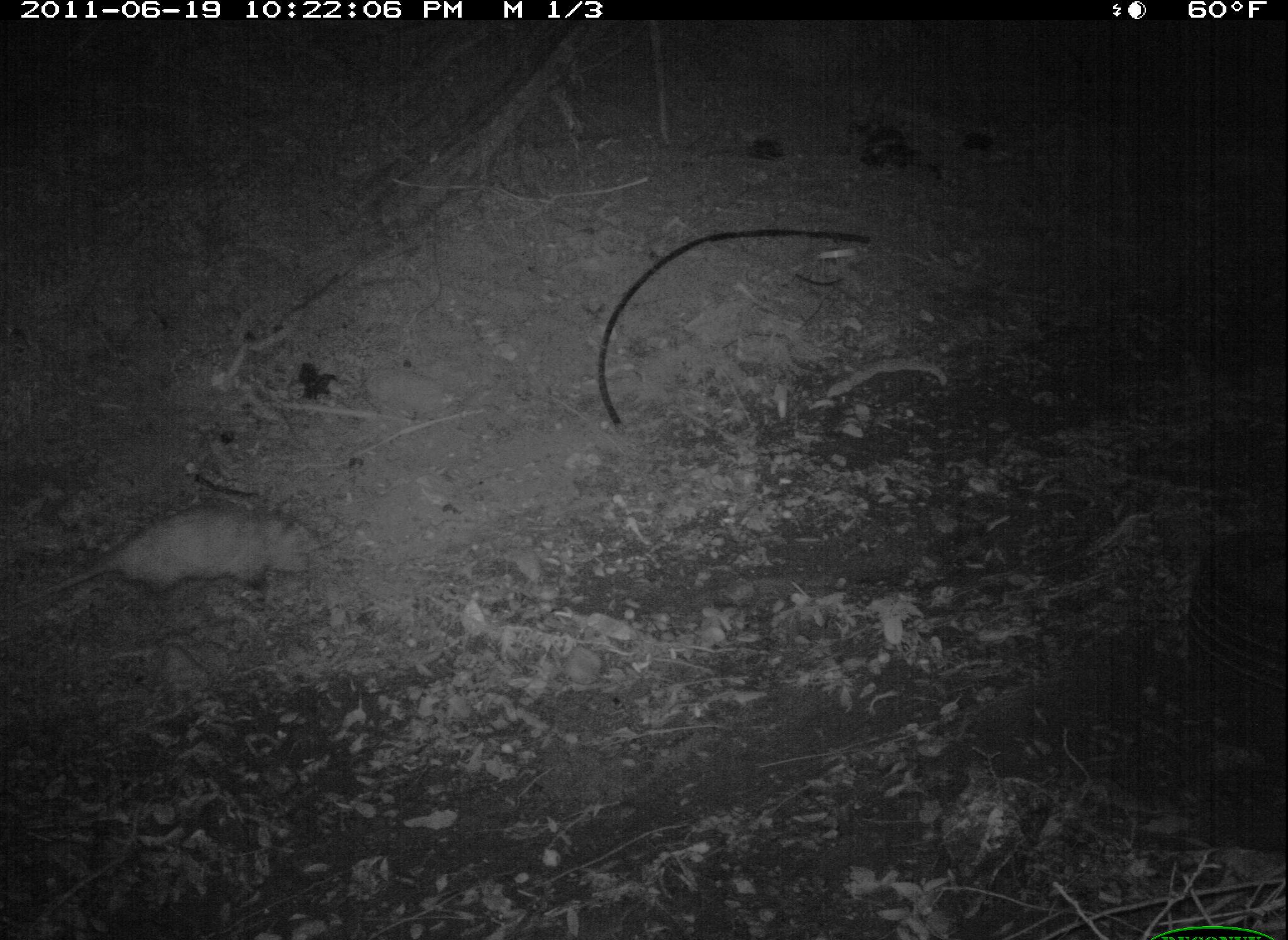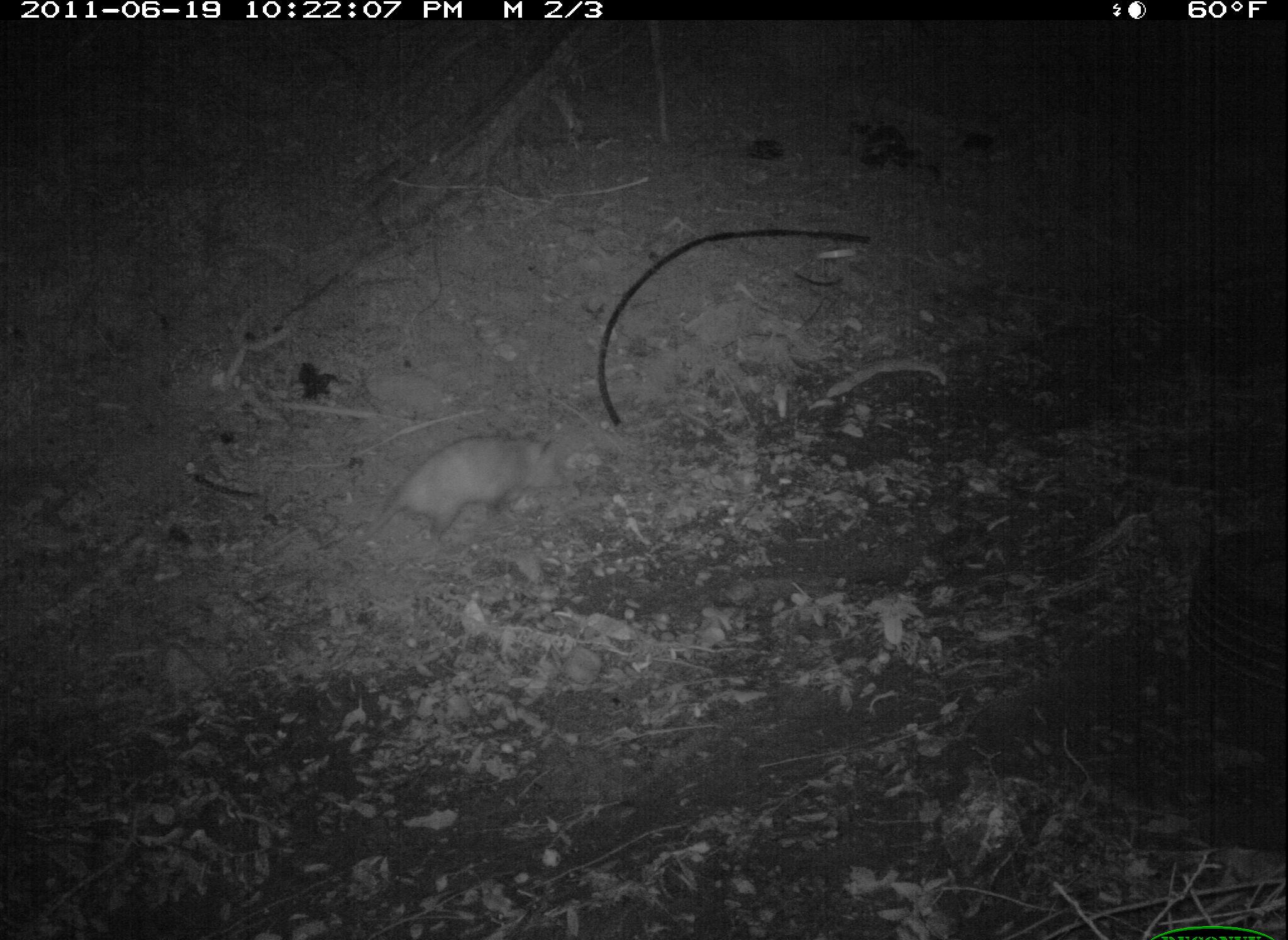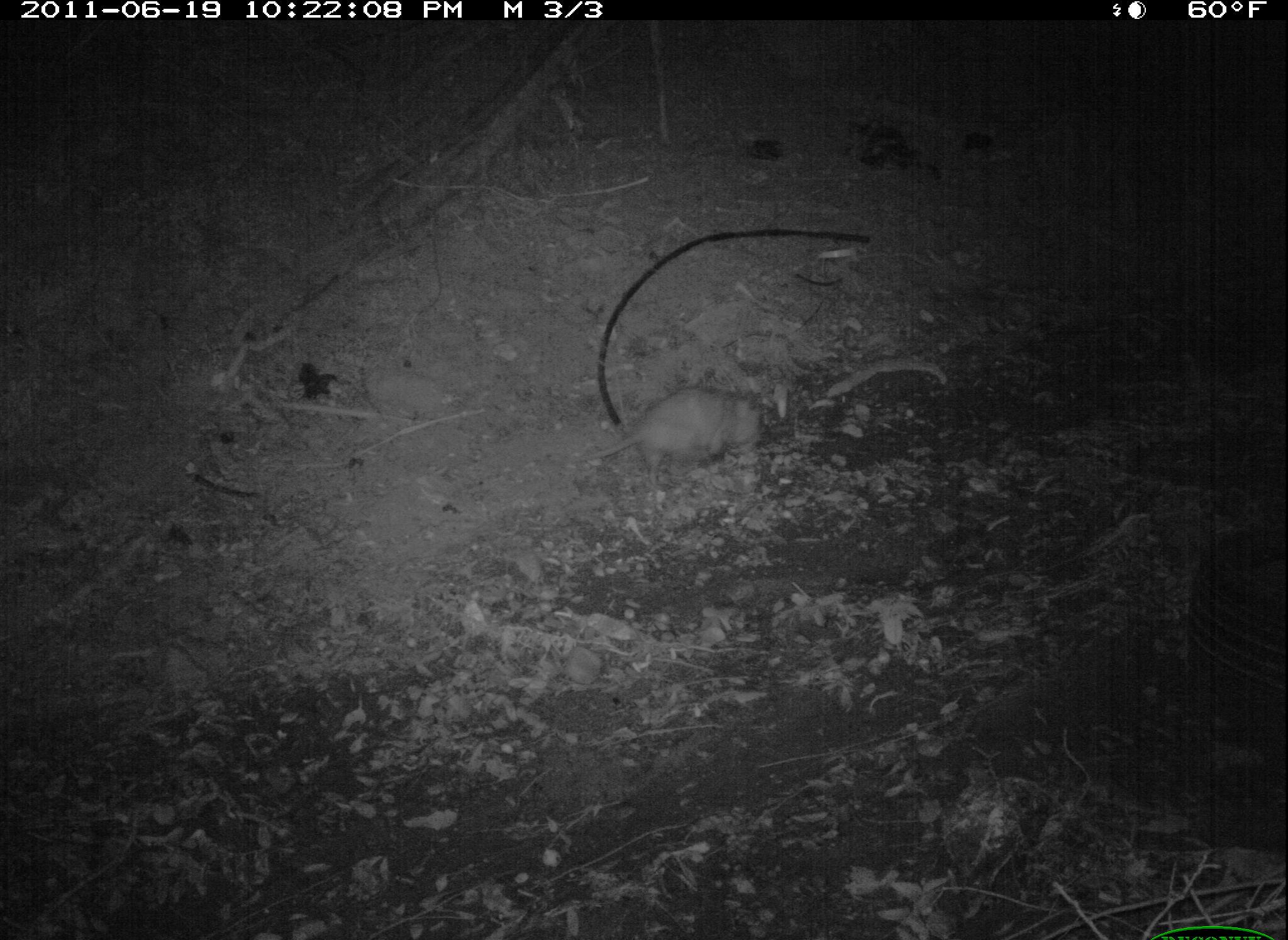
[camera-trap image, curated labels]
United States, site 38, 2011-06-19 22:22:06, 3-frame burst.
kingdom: Animalia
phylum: Chordata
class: Mammalia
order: Didelphimorphia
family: Didelphidae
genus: Didelphis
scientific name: Didelphis virginiana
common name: virginia opossum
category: opossum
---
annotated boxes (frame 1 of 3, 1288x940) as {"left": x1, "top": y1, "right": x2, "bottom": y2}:
opossum: {"left": 34, "top": 496, "right": 341, "bottom": 636}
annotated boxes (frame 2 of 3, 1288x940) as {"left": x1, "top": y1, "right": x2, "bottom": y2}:
opossum: {"left": 340, "top": 422, "right": 601, "bottom": 559}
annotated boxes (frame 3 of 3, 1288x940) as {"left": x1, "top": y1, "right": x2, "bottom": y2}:
opossum: {"left": 555, "top": 383, "right": 781, "bottom": 494}